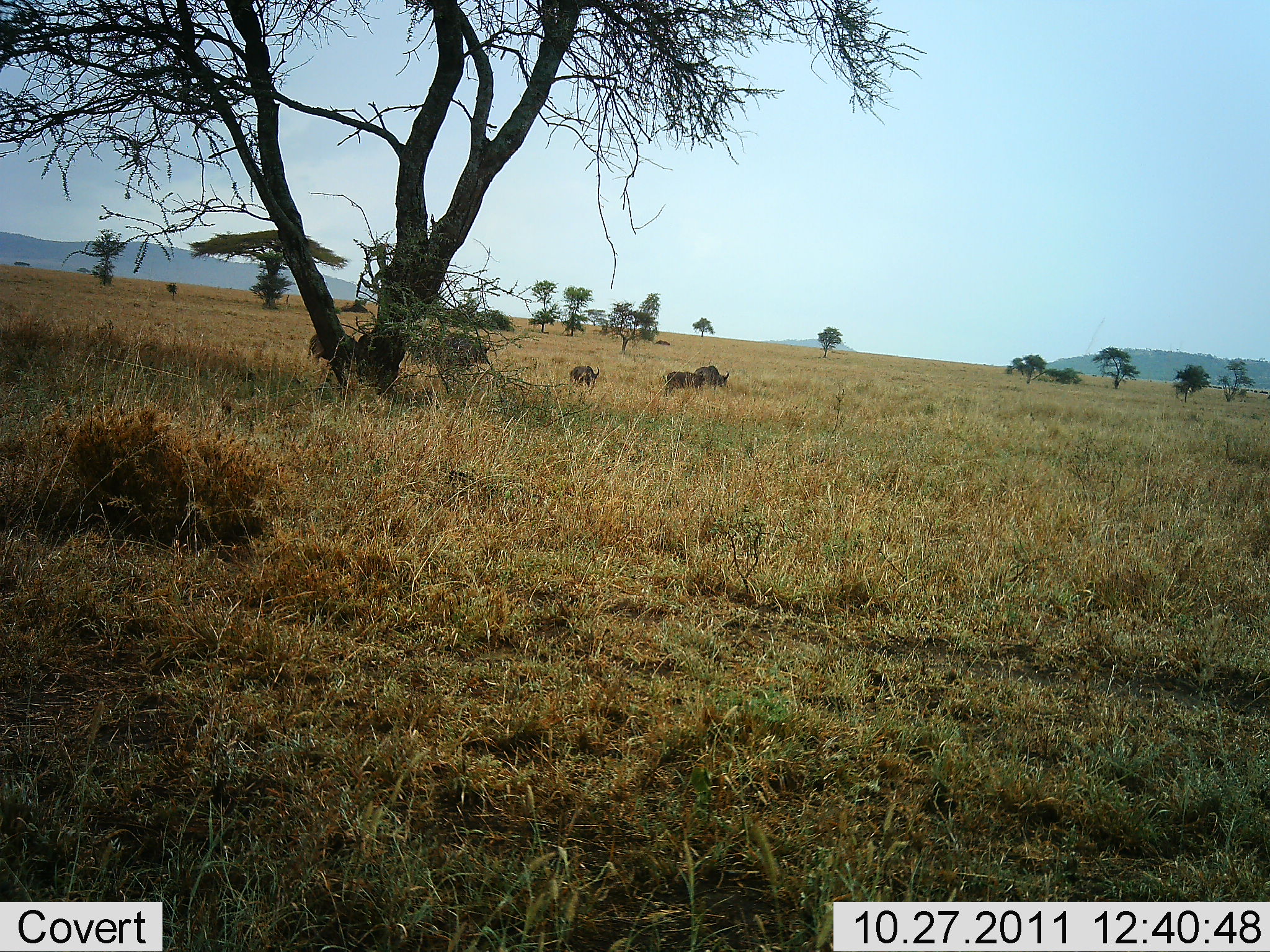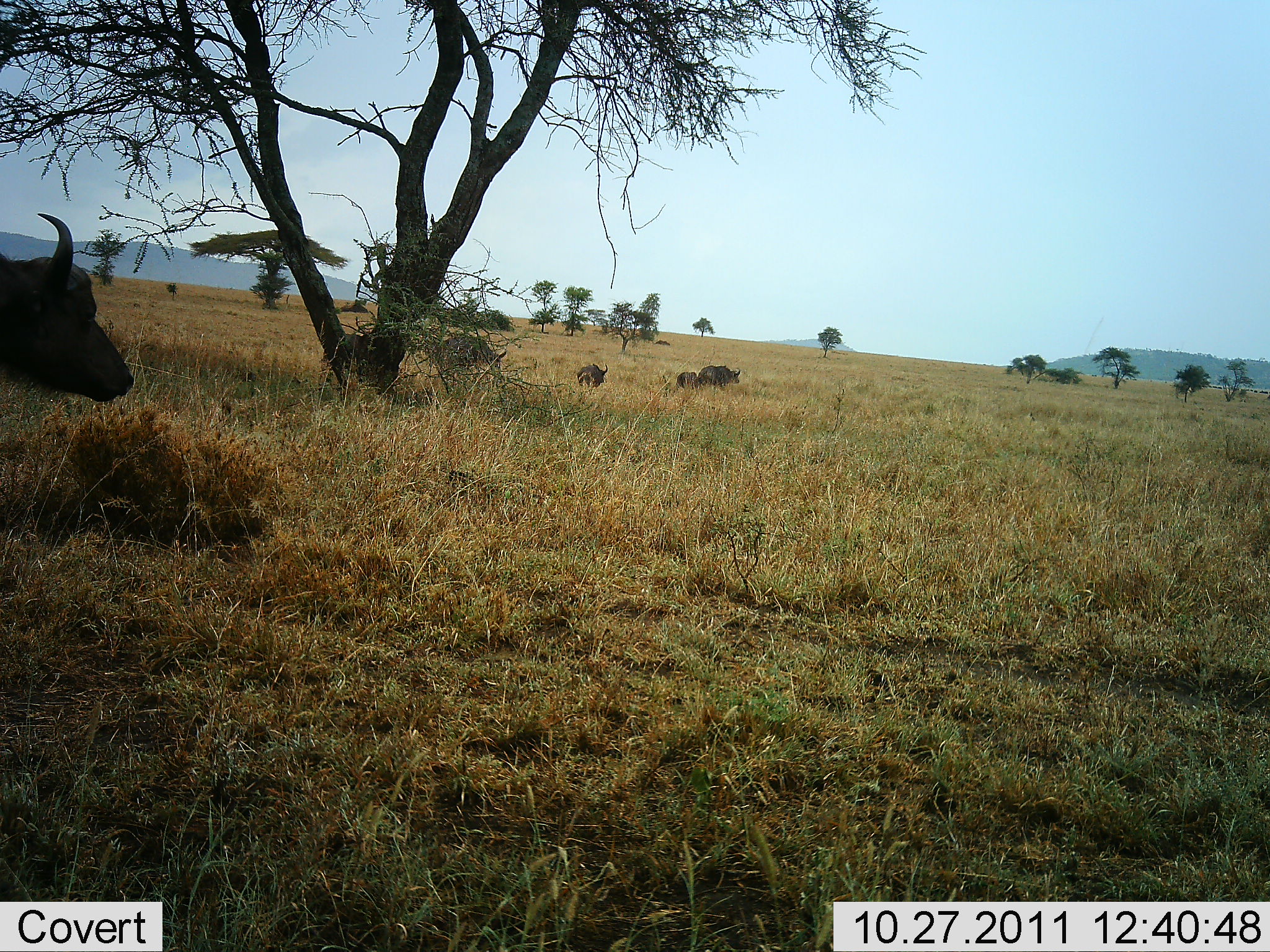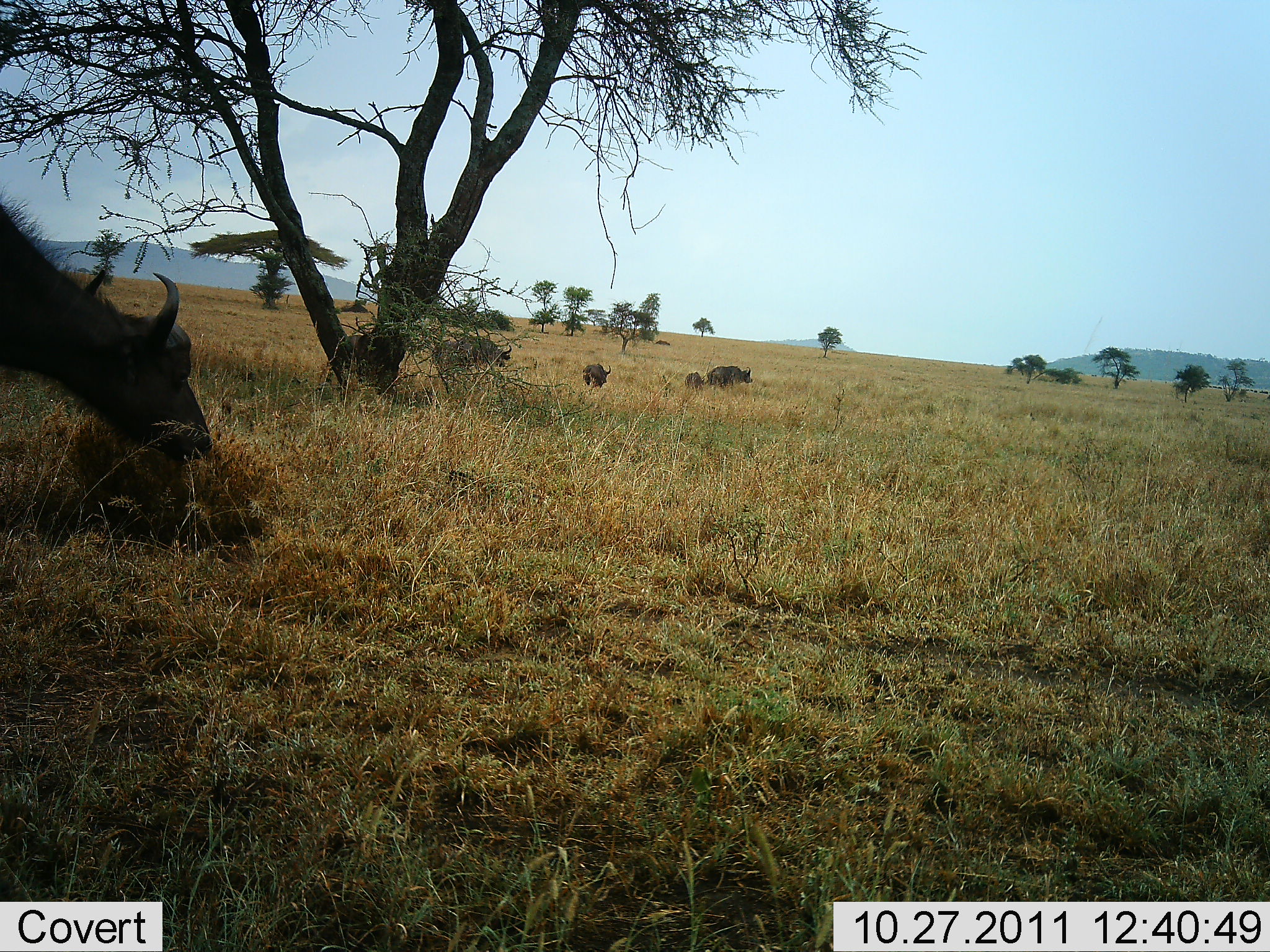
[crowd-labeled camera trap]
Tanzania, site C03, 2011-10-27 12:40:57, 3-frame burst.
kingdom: Animalia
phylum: Chordata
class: Mammalia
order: Artiodactyla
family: Bovidae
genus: Connochaetes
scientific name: Connochaetes taurinus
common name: blue wildebeest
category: wildebeest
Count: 6.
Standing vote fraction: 18%.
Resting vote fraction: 0%.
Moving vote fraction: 64%.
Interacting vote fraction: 0%.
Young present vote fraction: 18%.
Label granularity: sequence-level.